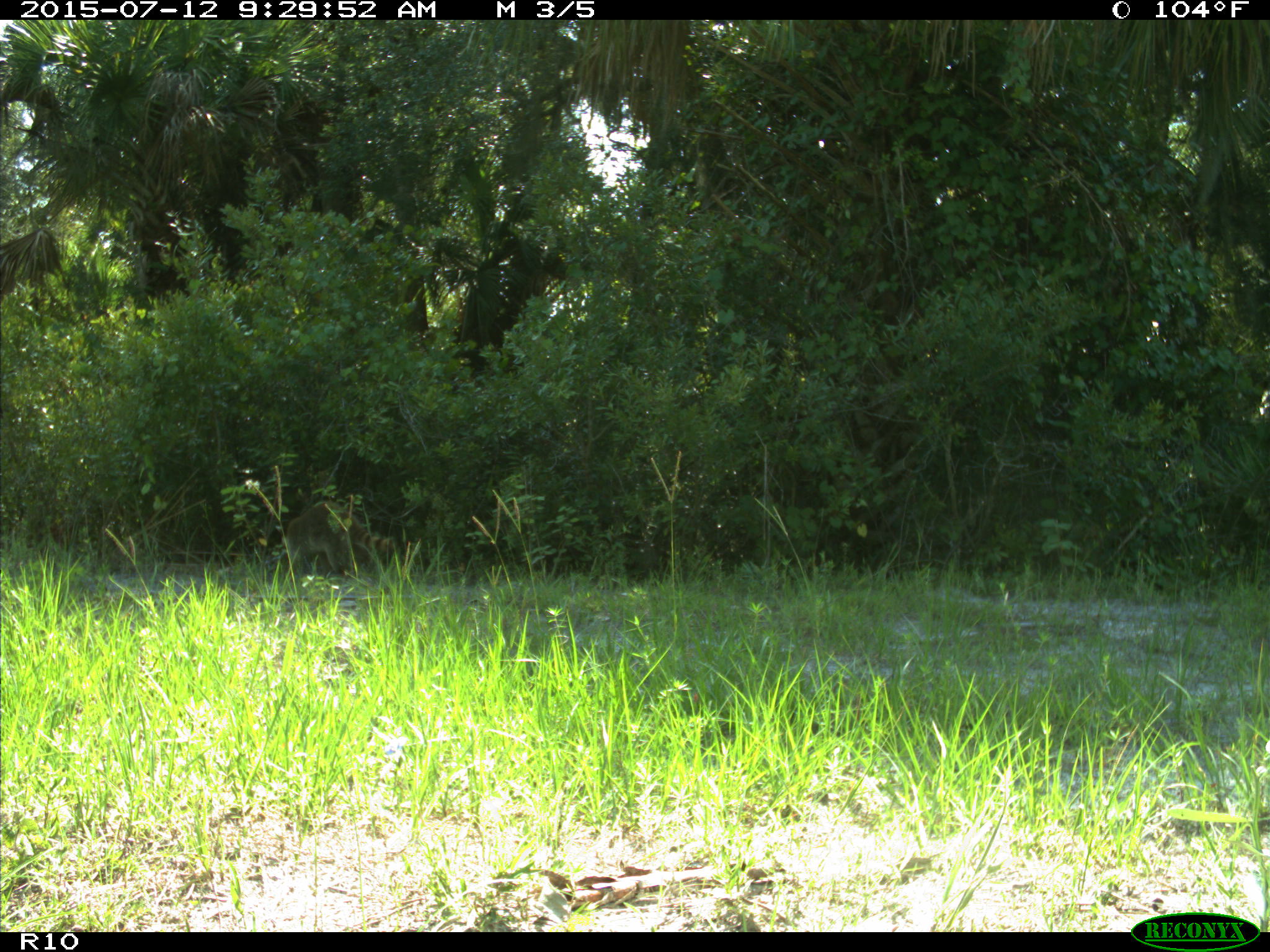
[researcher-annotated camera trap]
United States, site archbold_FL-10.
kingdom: Animalia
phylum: Chordata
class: Mammalia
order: Carnivora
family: Procyonidae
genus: Procyon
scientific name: Procyon lotor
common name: common raccoon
Procyon lotor (common raccoon).